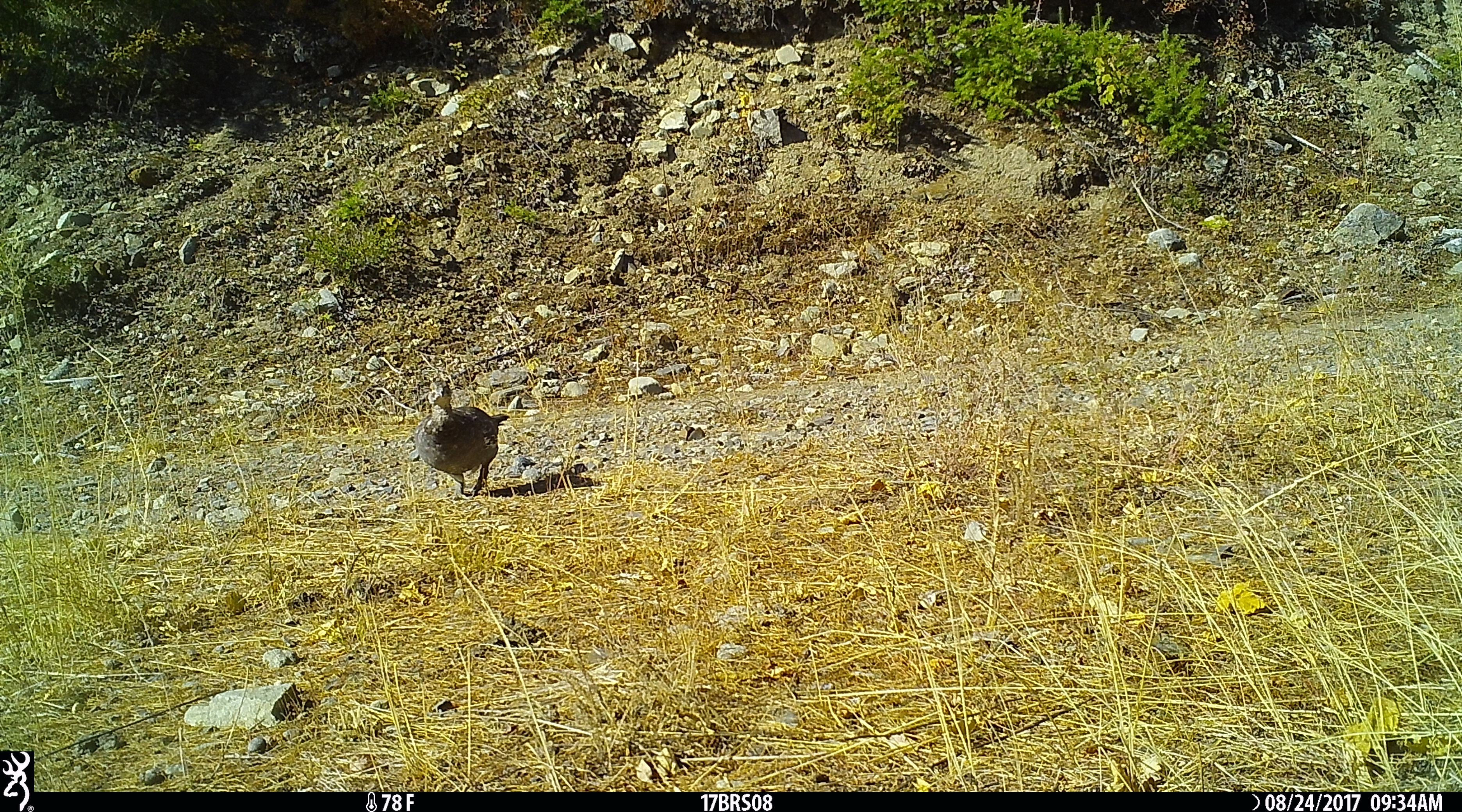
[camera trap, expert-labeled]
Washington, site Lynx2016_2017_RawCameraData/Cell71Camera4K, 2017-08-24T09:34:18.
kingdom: Animalia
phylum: Chordata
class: Aves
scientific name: Aves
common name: birds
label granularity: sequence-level